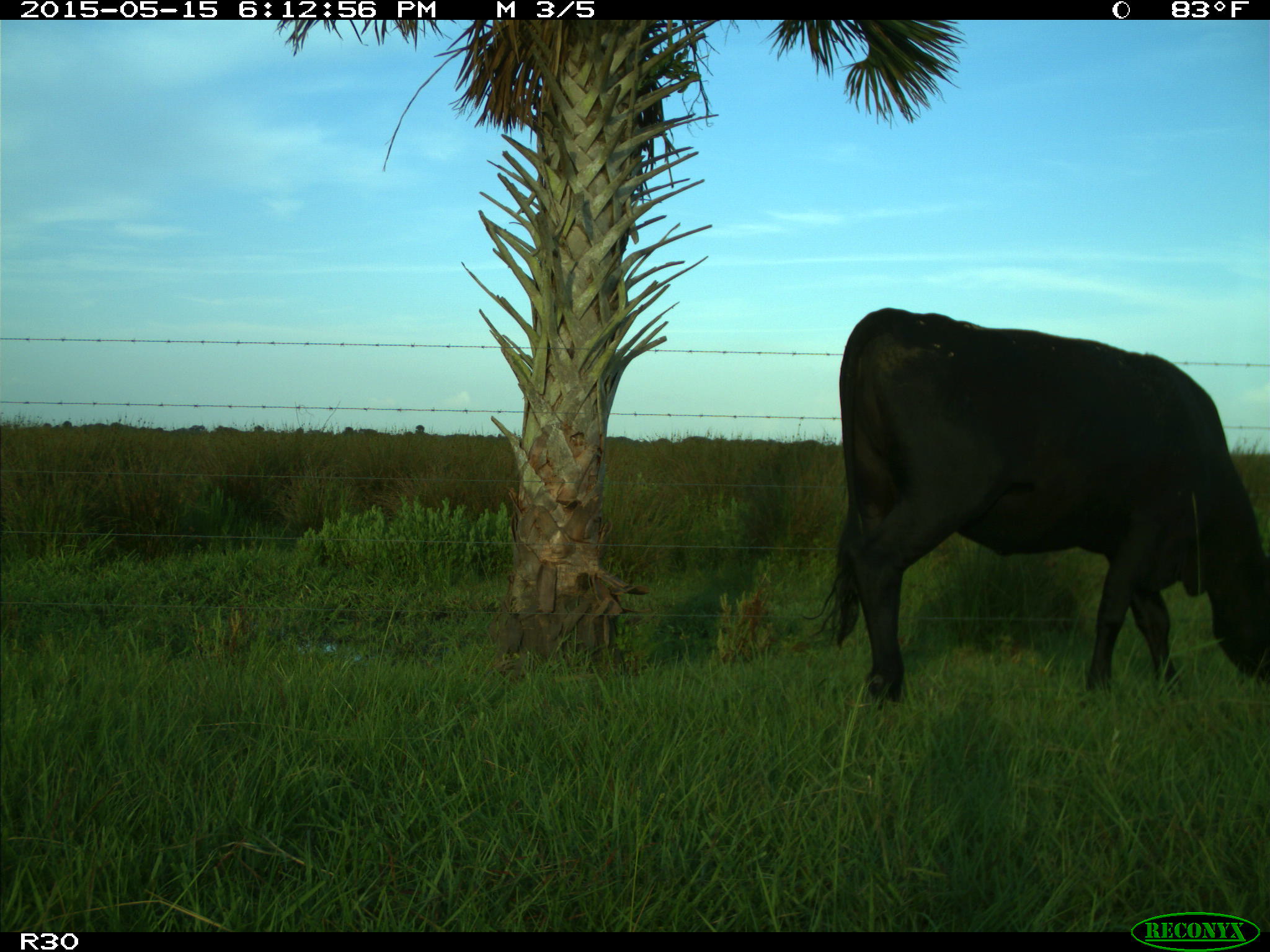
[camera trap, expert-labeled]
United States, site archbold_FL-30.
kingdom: Animalia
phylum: Chordata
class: Mammalia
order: Artiodactyla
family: Bovidae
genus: Bos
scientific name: Bos taurus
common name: domestic cow